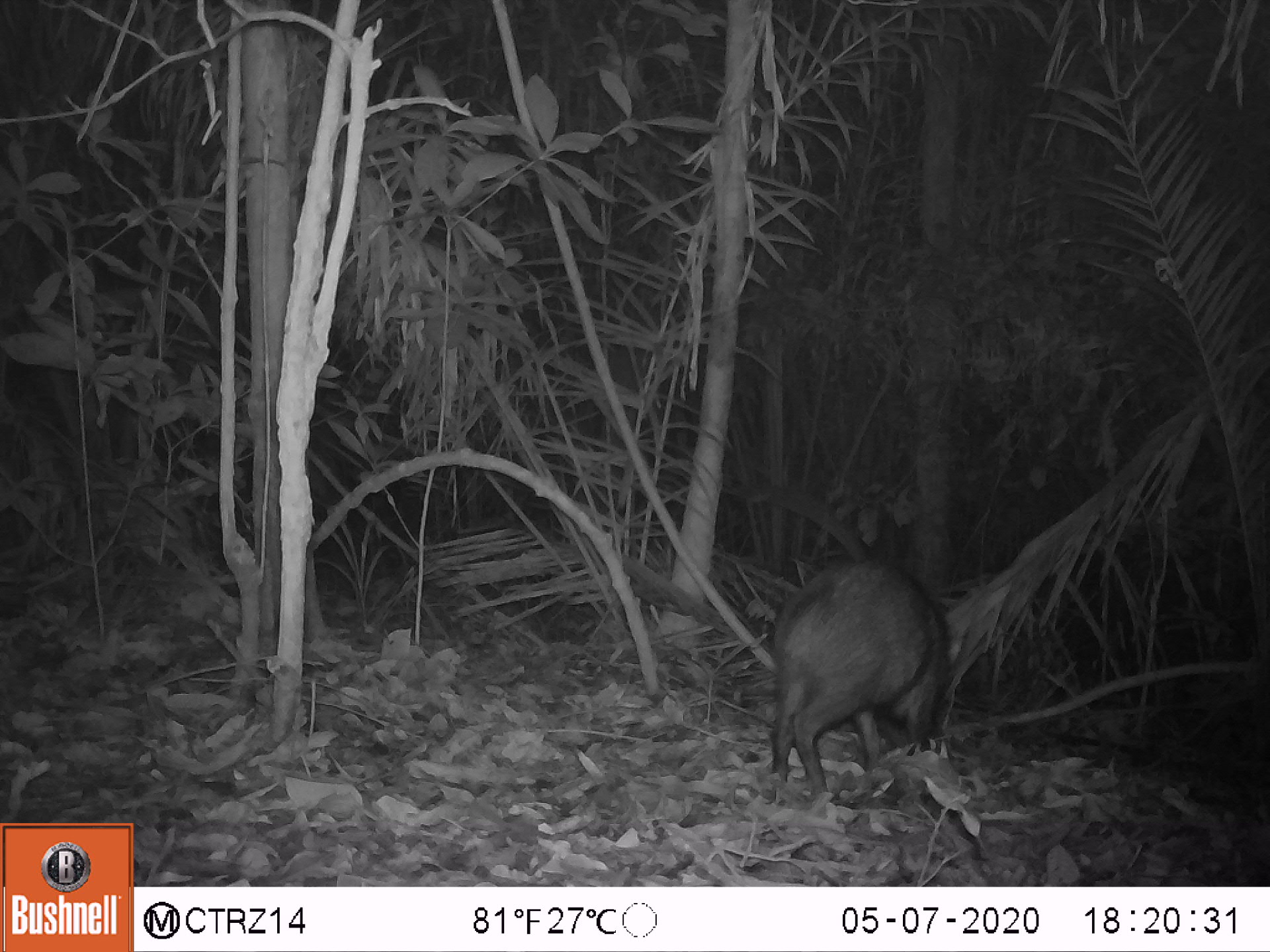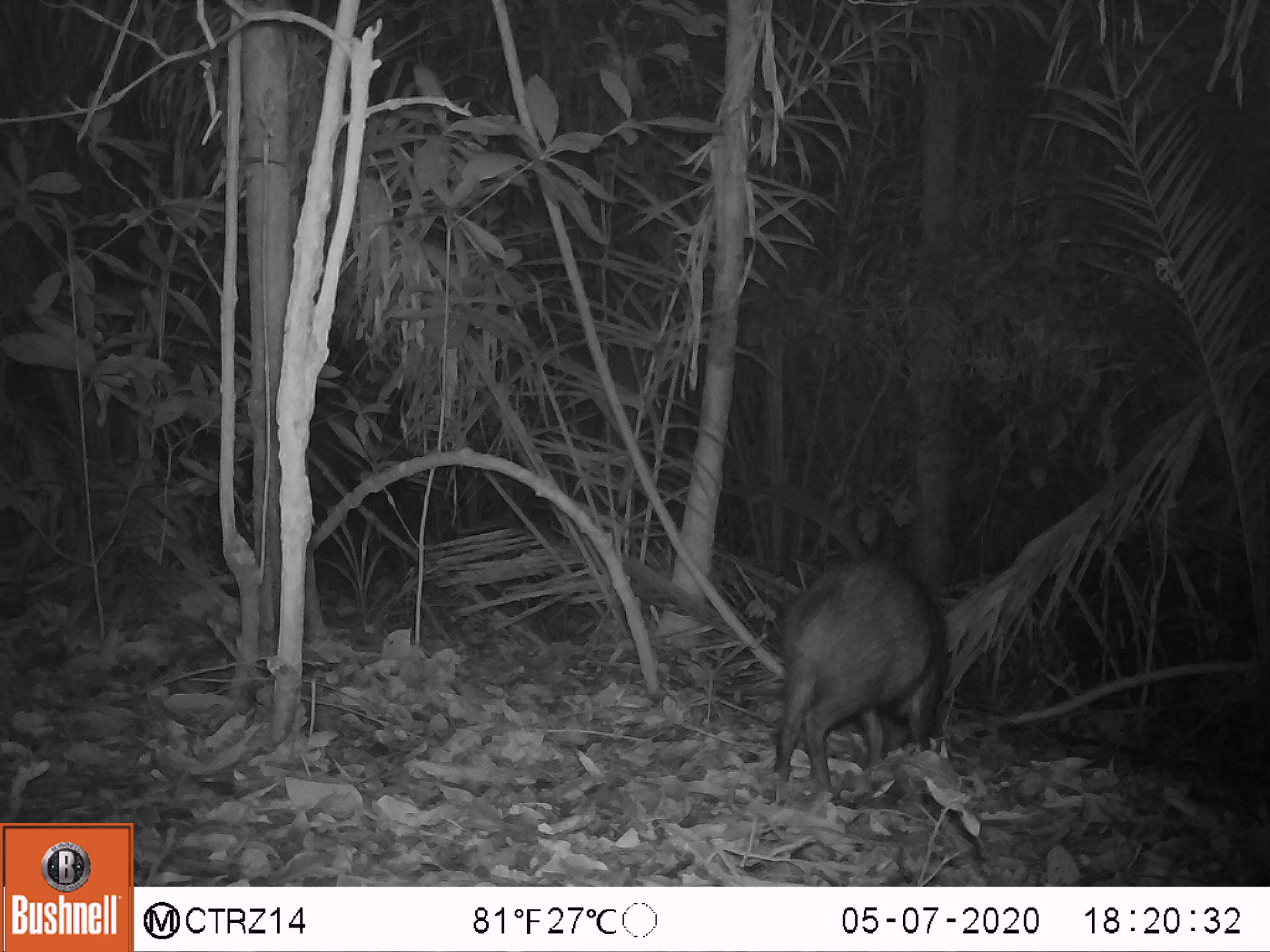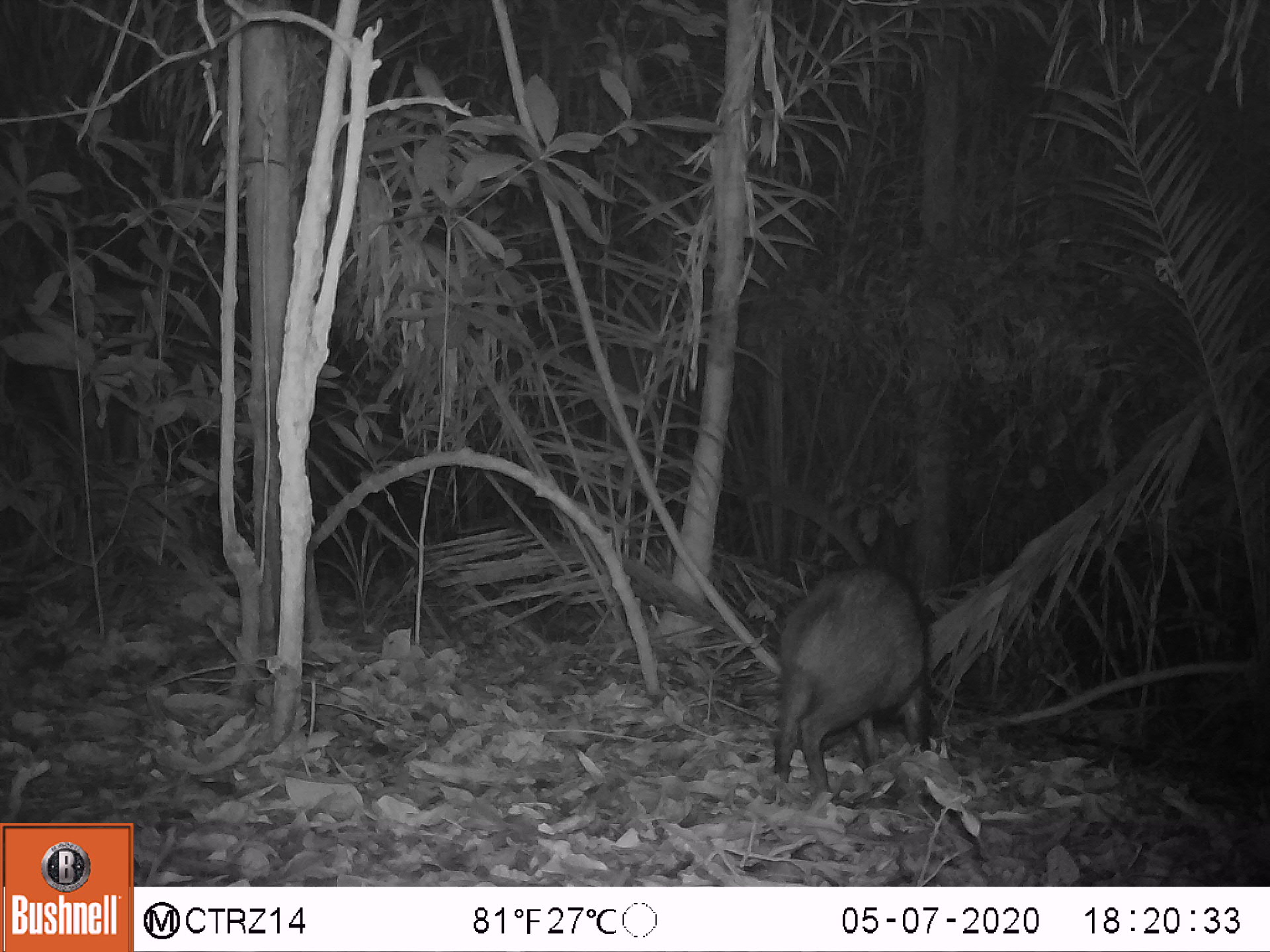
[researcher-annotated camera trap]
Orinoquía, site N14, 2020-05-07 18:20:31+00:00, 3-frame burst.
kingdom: Animalia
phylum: Chordata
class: Mammalia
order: Artiodactyla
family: Tayassuidae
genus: Pecari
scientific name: Pecari tajacu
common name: collared peccary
Collared peccary (Pecari tajacu).